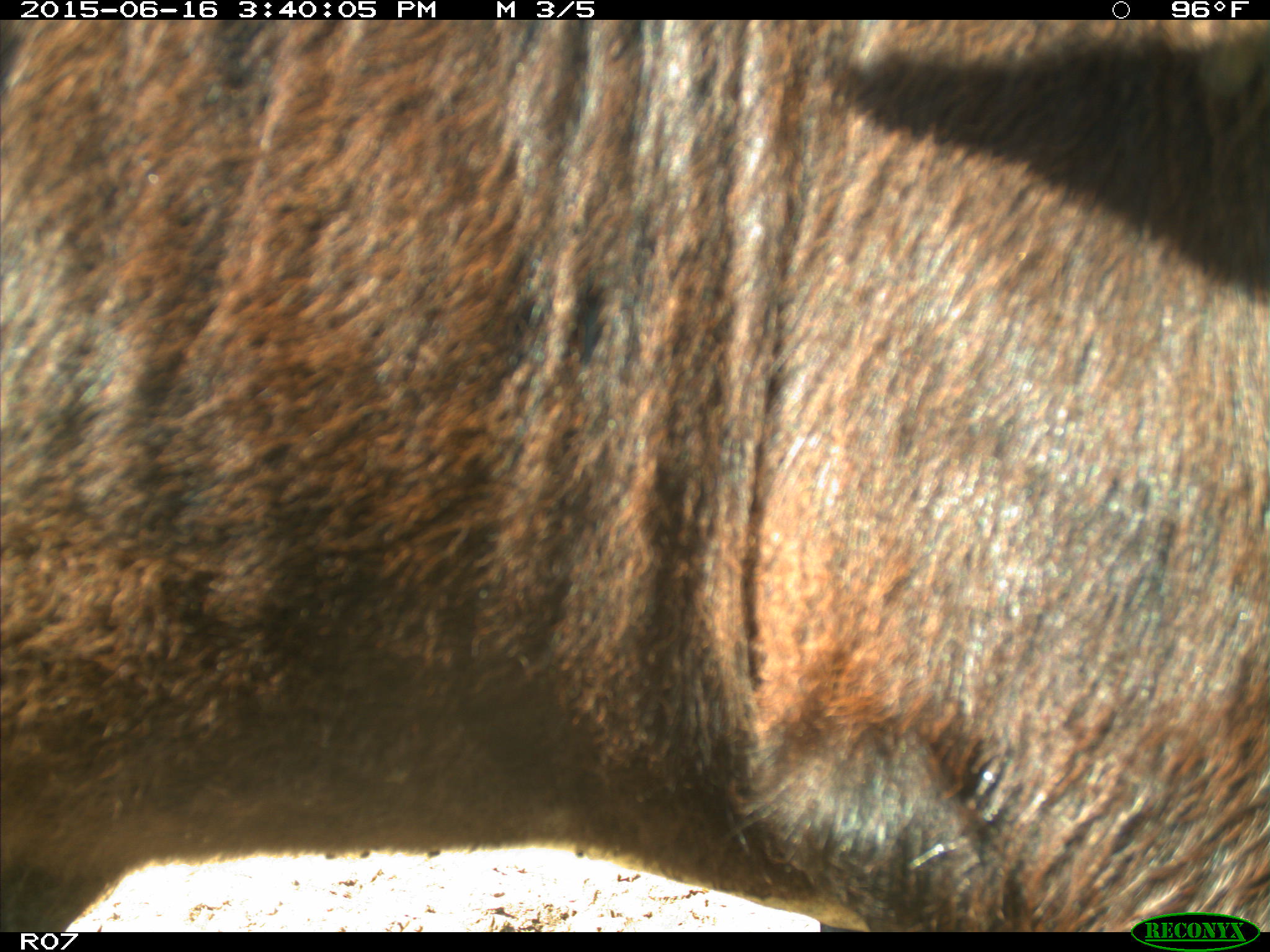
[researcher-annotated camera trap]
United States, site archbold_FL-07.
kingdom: Animalia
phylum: Chordata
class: Mammalia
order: Artiodactyla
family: Bovidae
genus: Bos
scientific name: Bos taurus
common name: domestic cow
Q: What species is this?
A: Bos taurus (domestic cow).